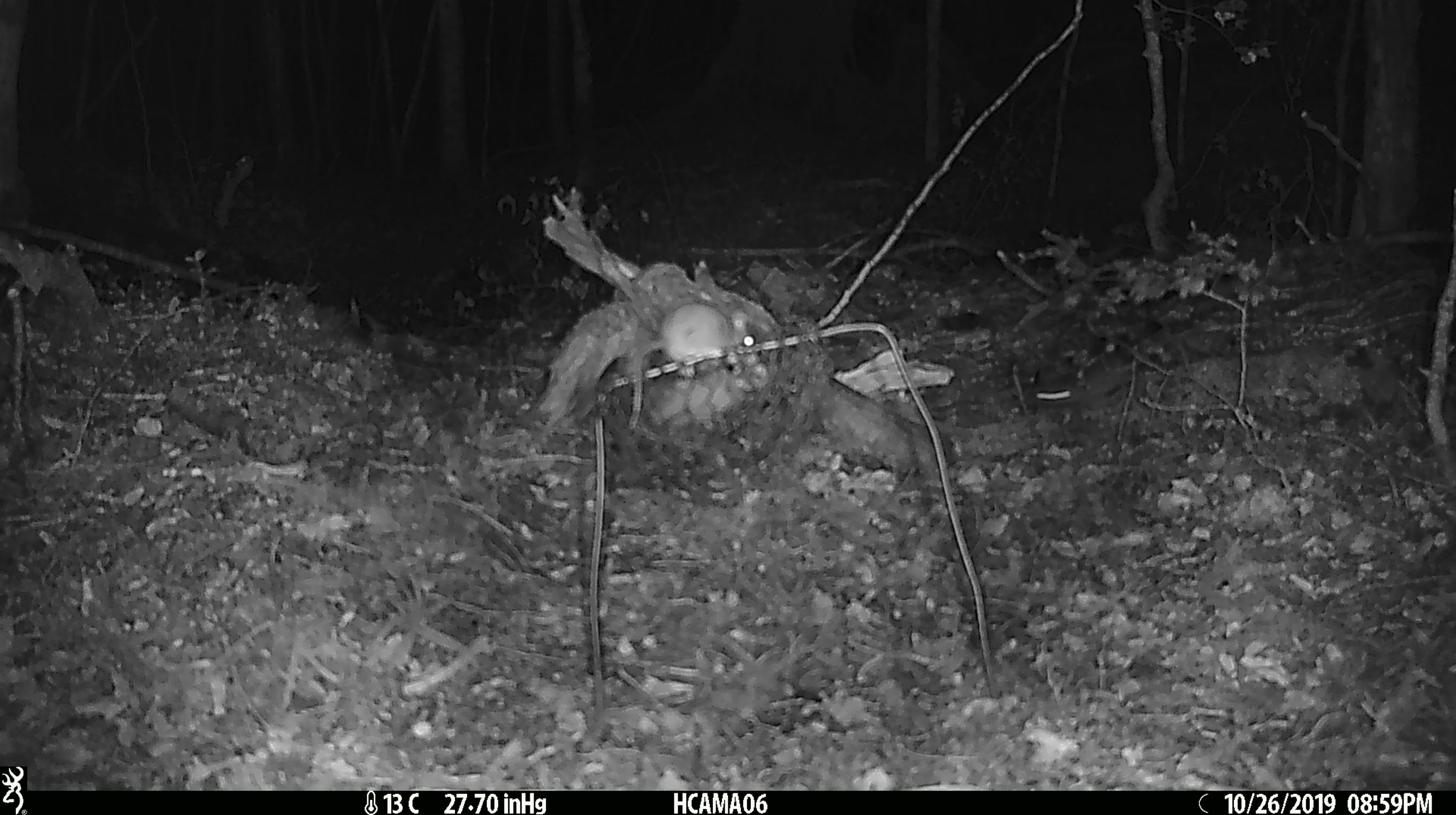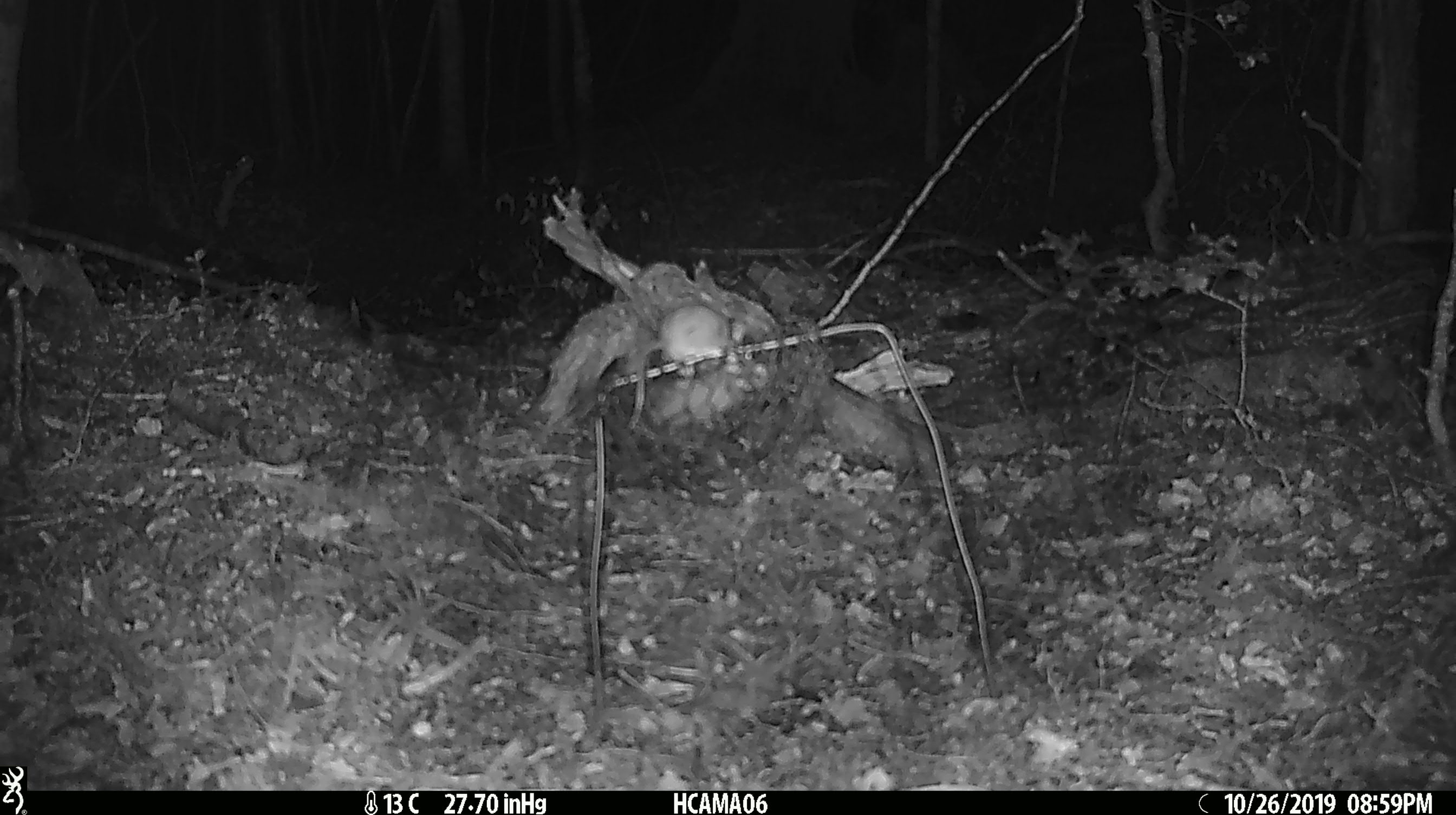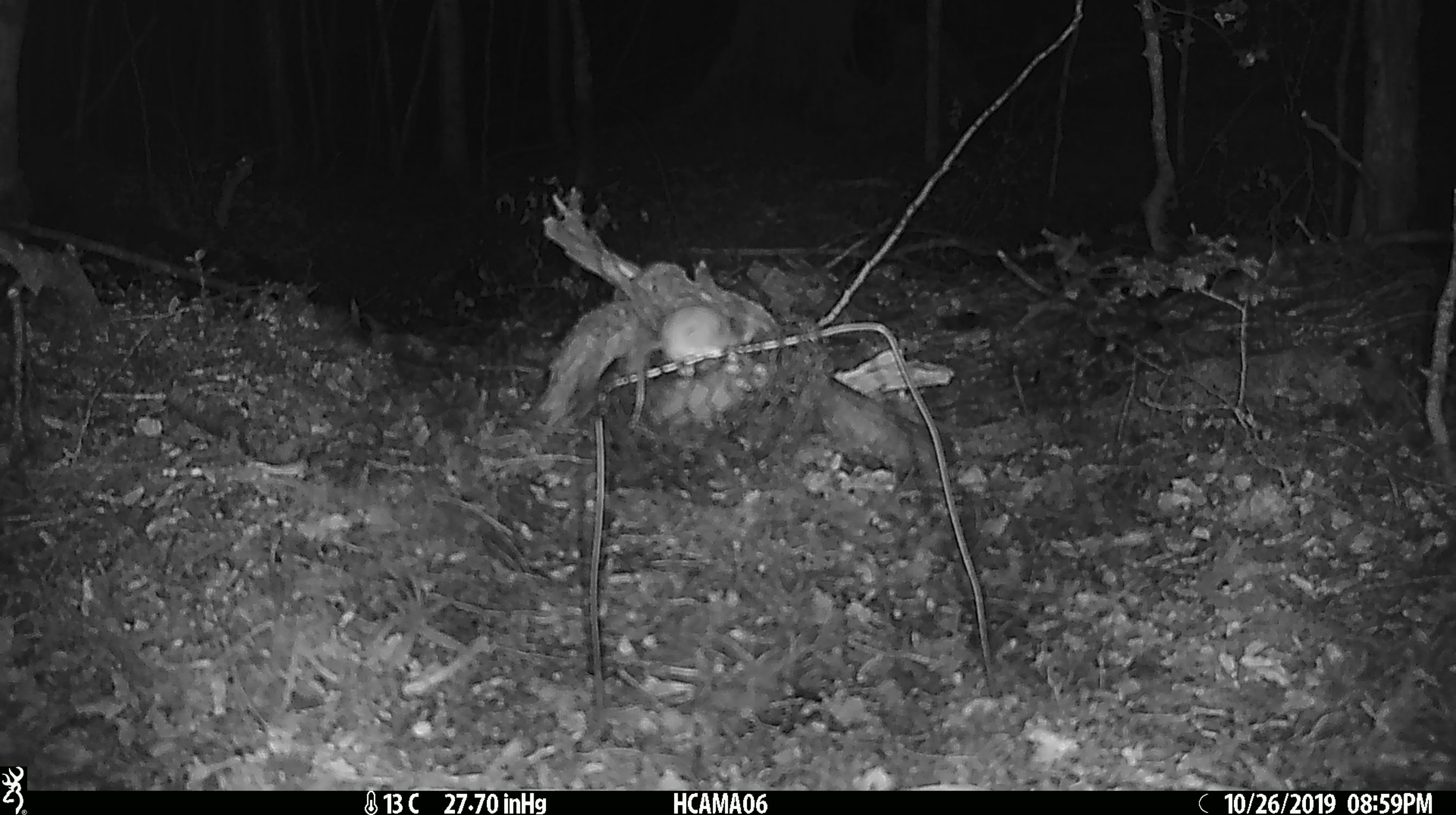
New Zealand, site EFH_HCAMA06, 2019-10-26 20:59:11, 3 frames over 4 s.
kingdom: Animalia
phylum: Chordata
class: Mammalia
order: Rodentia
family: Muridae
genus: Mus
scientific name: Mus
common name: mouse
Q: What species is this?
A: Mouse (Mus).